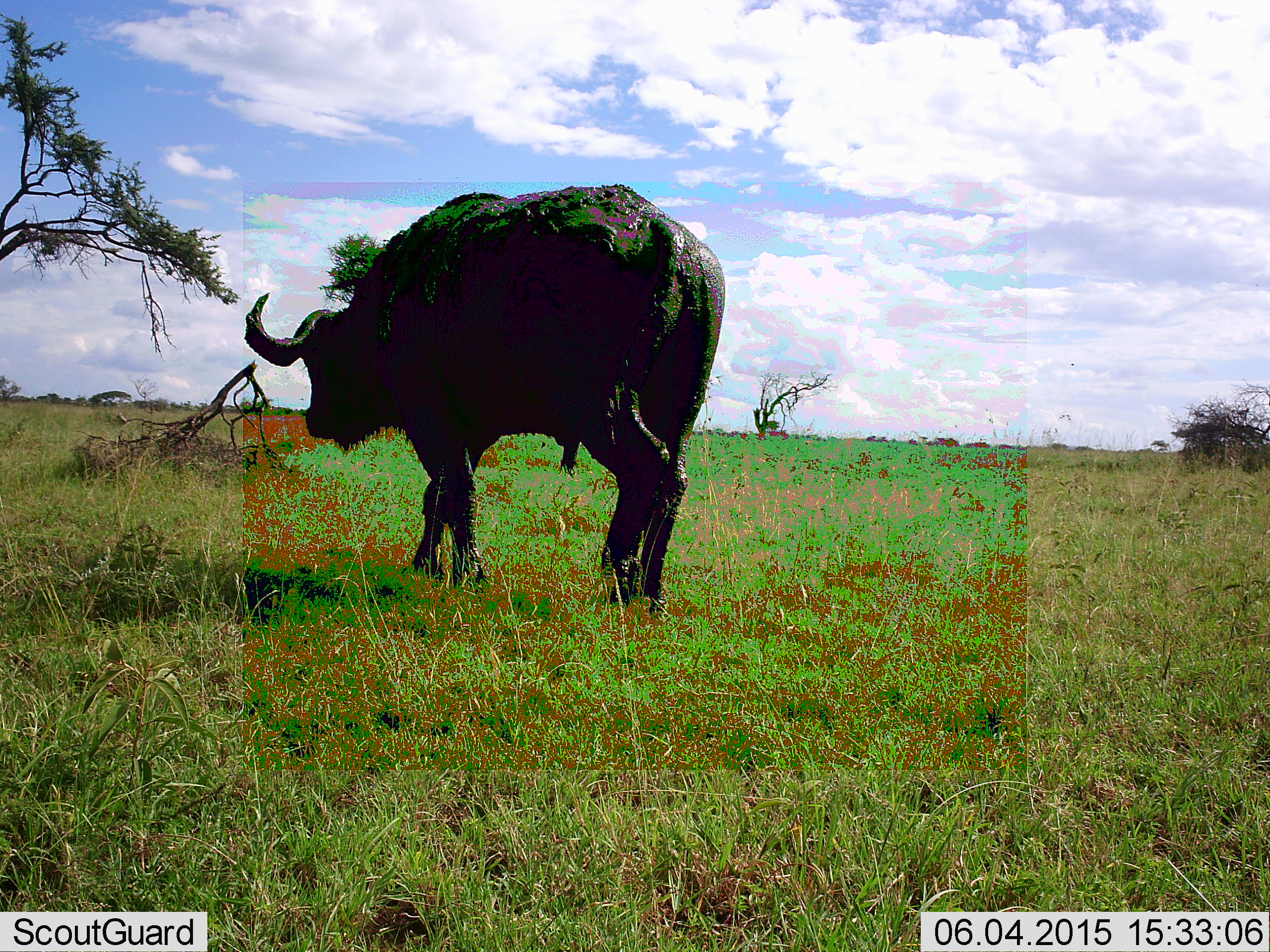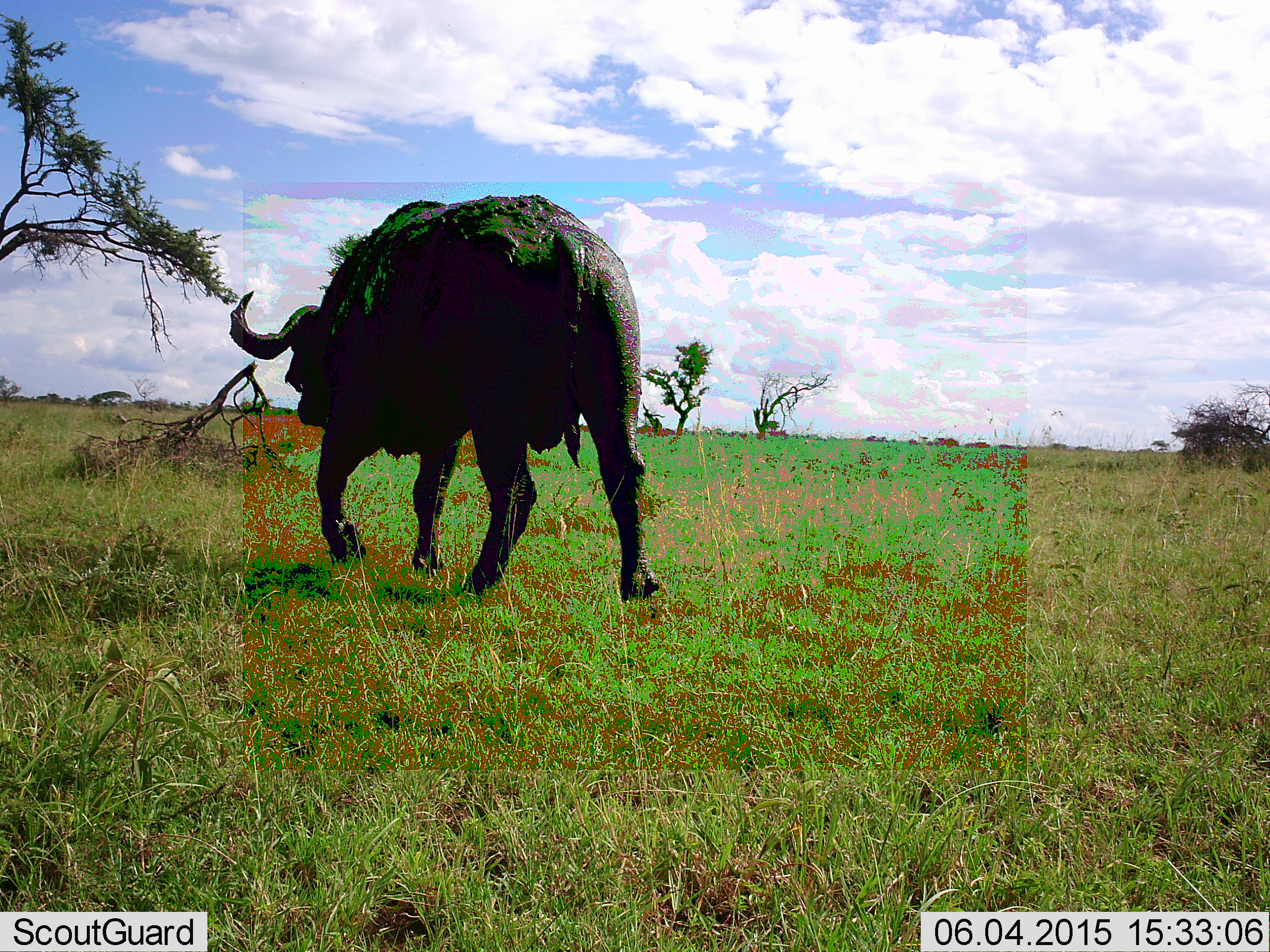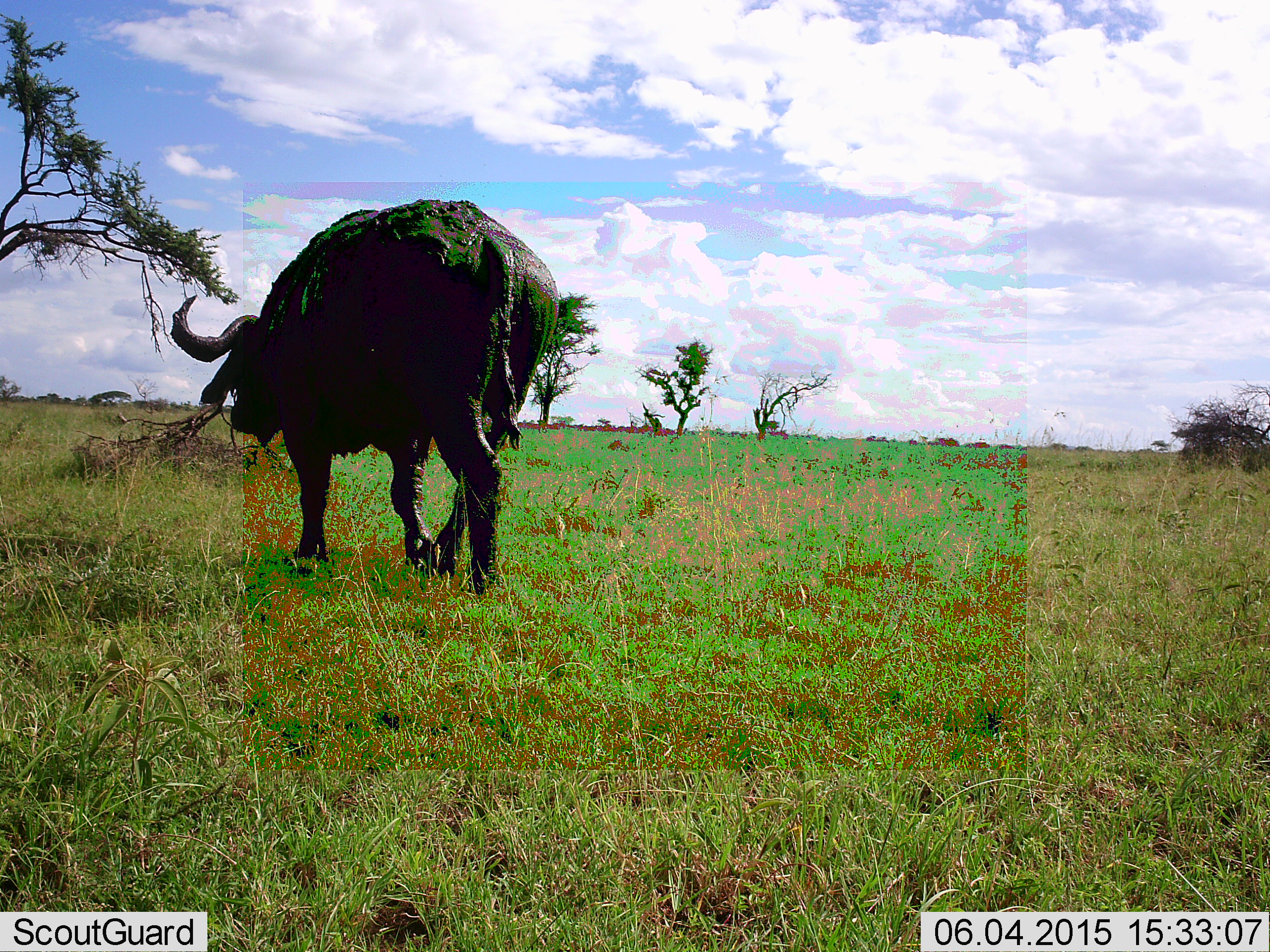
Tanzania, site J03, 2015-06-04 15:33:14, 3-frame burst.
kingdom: Animalia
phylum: Chordata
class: Mammalia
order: Artiodactyla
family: Bovidae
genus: Syncerus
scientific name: Syncerus caffer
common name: cape buffalo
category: buffalo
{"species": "buffalo (cape buffalo) (Syncerus caffer)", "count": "1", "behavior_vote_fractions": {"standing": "0%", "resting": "0%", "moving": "100%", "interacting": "0%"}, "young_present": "0%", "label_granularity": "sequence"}